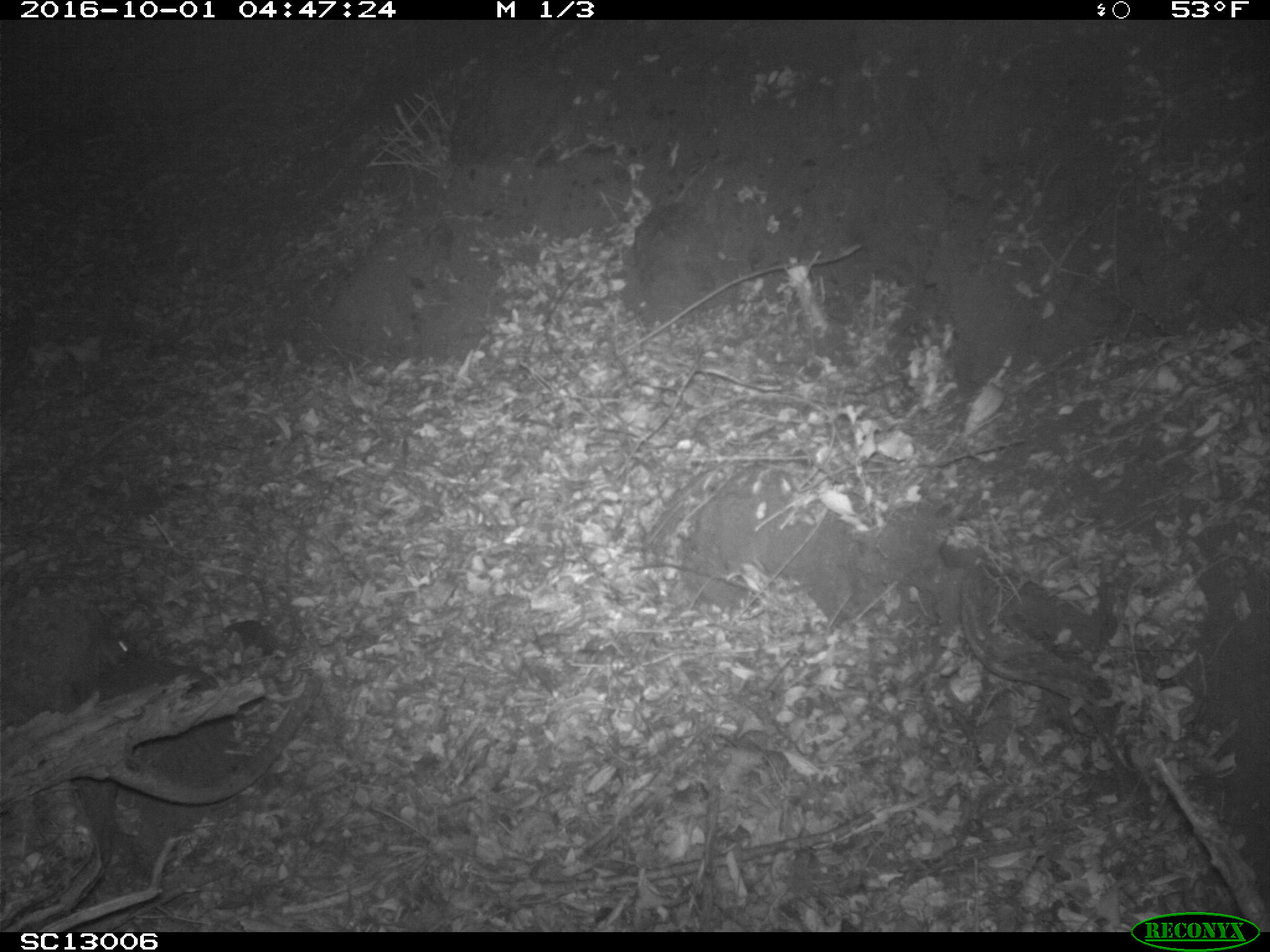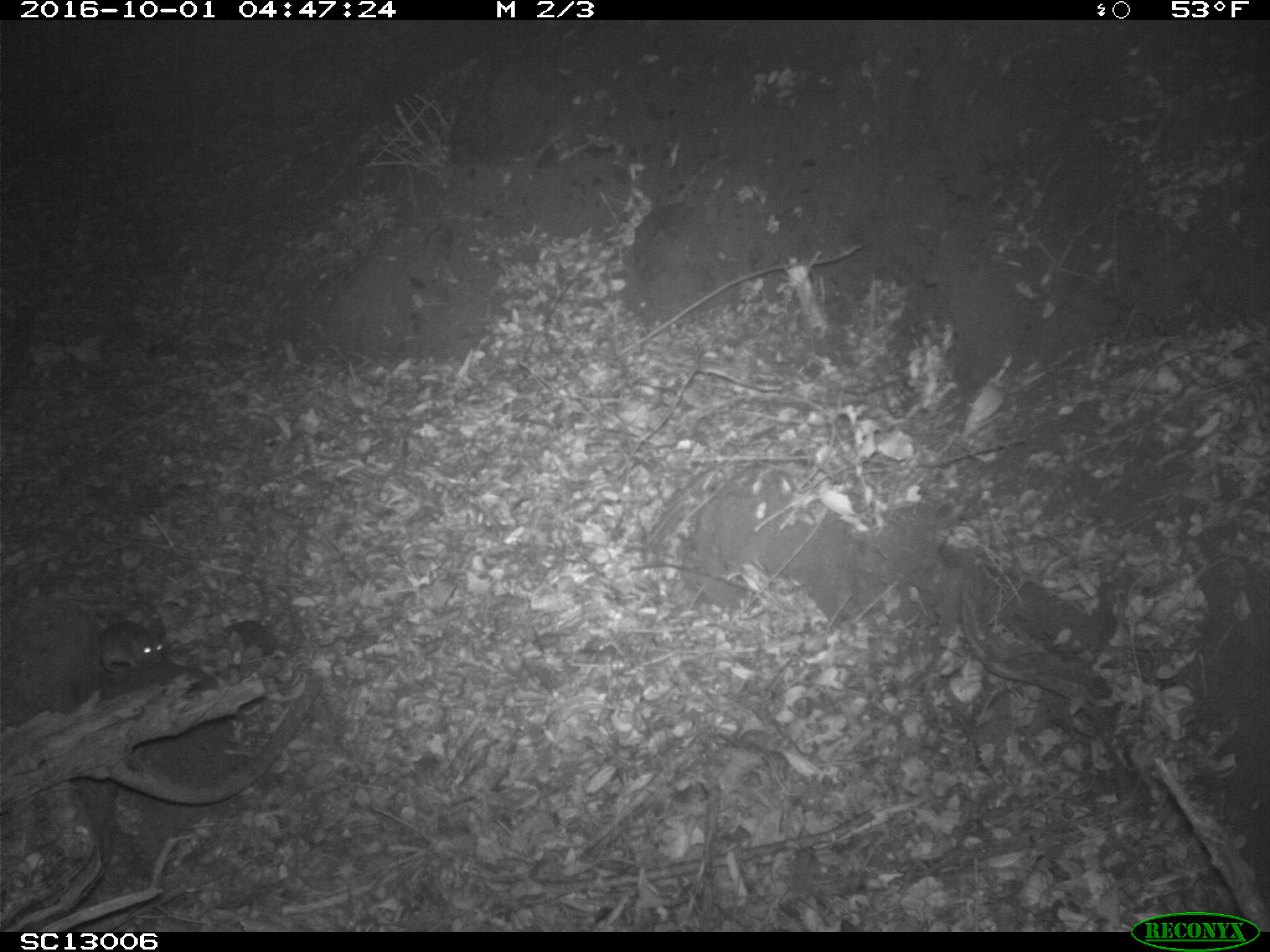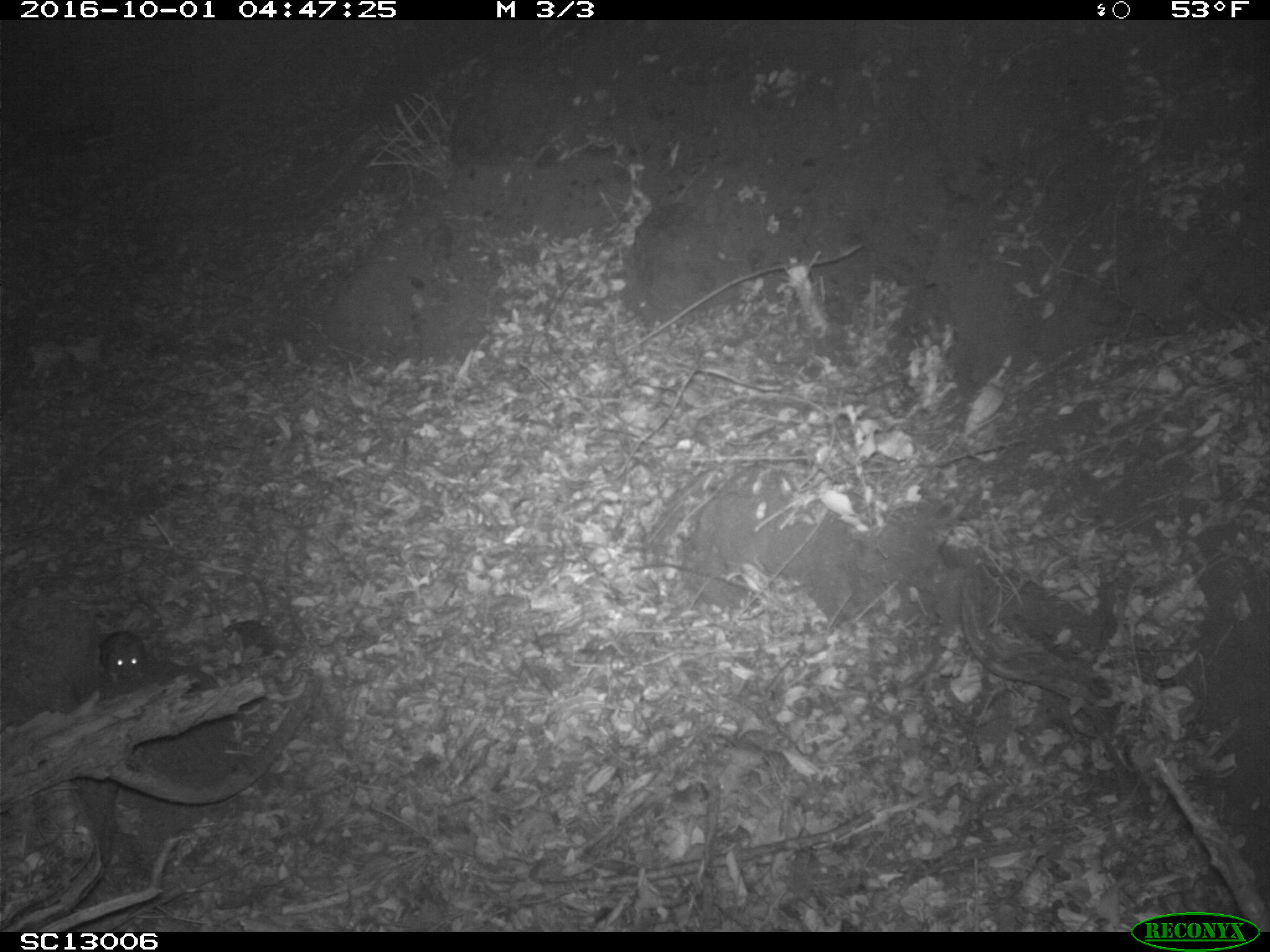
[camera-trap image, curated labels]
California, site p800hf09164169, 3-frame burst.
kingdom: Animalia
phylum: Chordata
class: Mammalia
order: Rodentia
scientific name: Rodentia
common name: rodent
Rodent (Rodentia).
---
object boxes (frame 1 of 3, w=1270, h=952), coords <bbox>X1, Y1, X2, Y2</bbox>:
rodent: <bbox>89, 630, 133, 674</bbox>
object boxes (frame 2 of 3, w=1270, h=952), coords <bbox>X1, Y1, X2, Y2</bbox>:
rodent: <bbox>97, 620, 163, 673</bbox>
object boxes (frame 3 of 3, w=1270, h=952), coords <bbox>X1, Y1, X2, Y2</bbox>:
rodent: <bbox>98, 630, 146, 687</bbox>